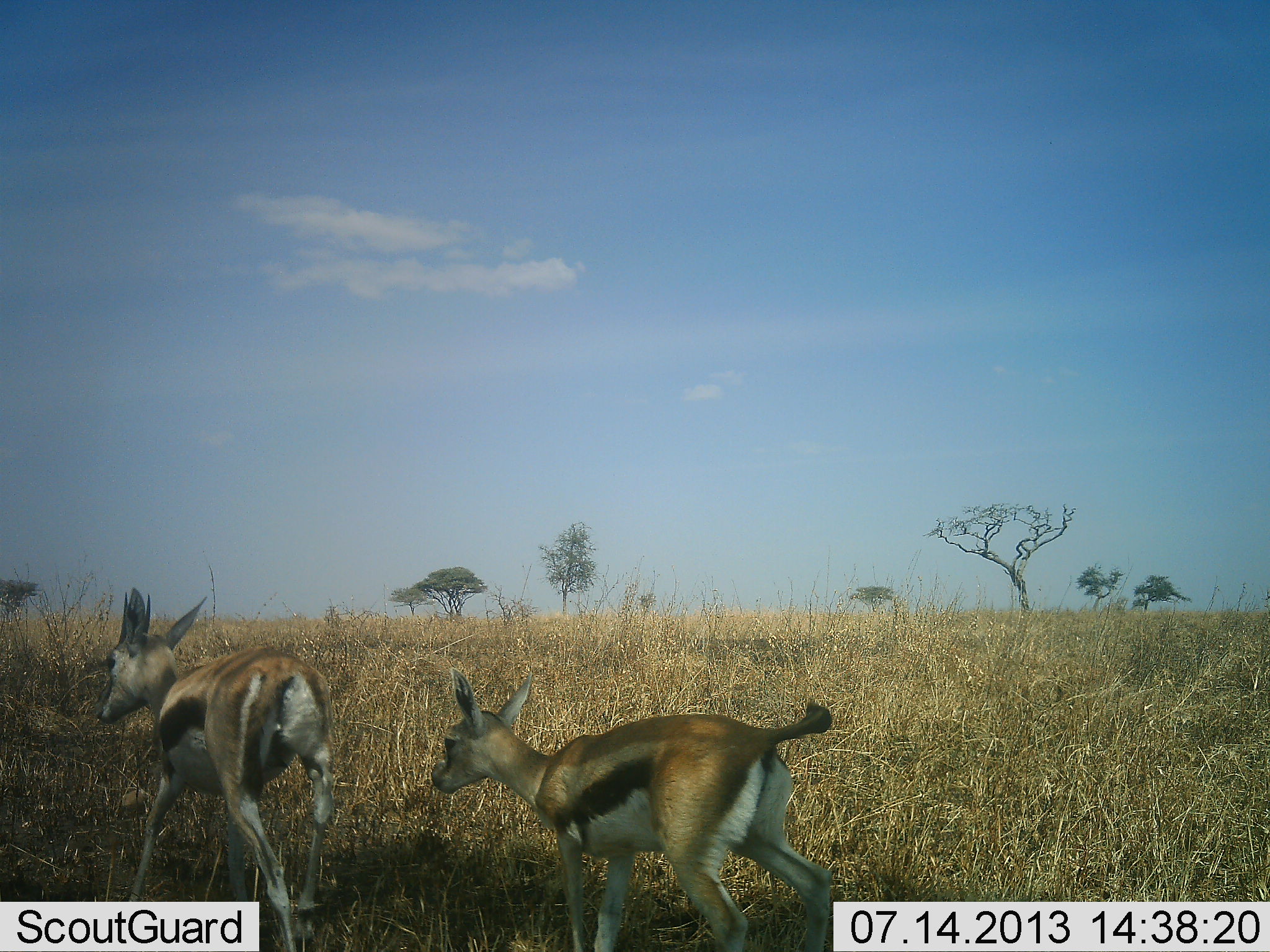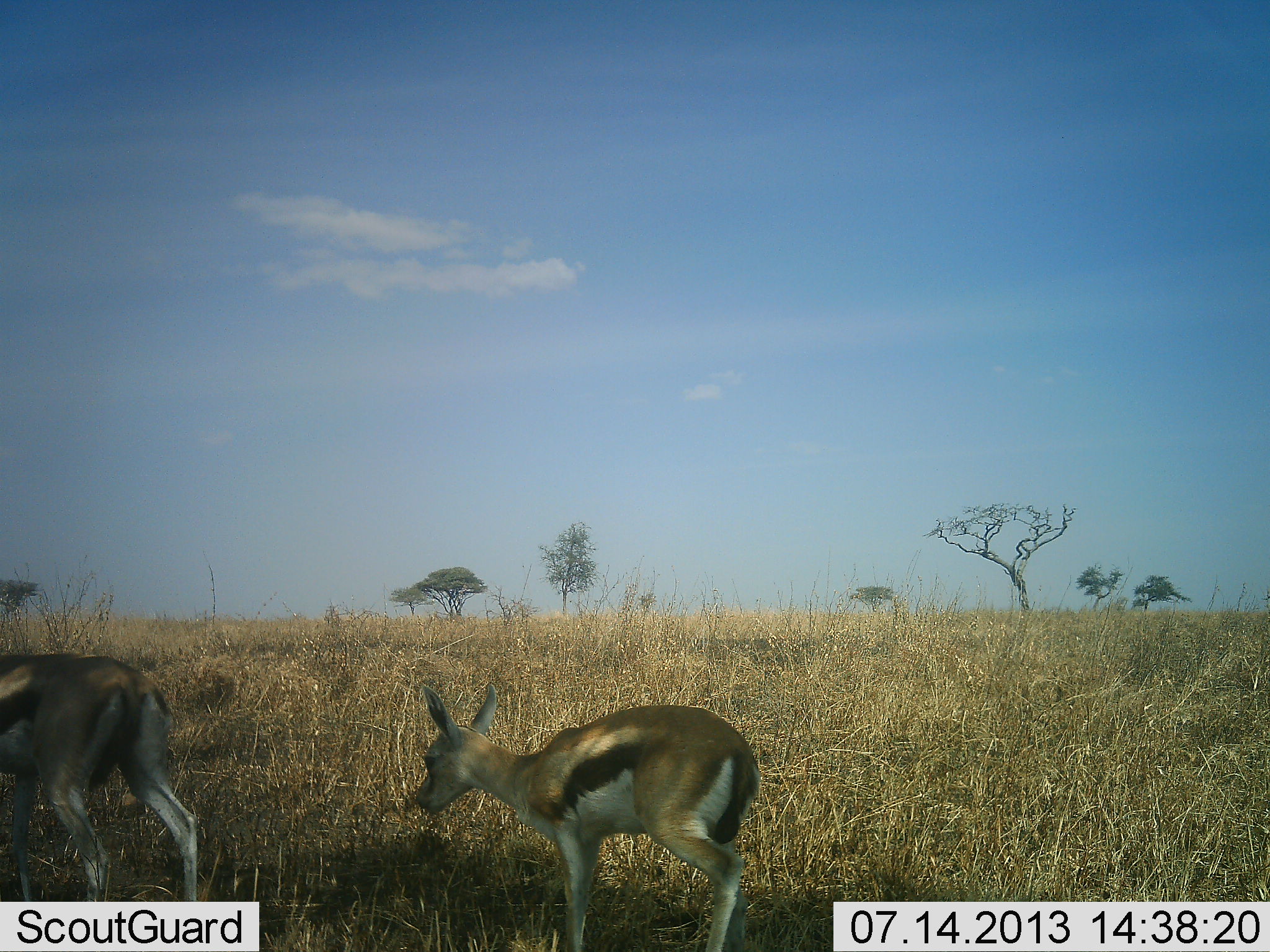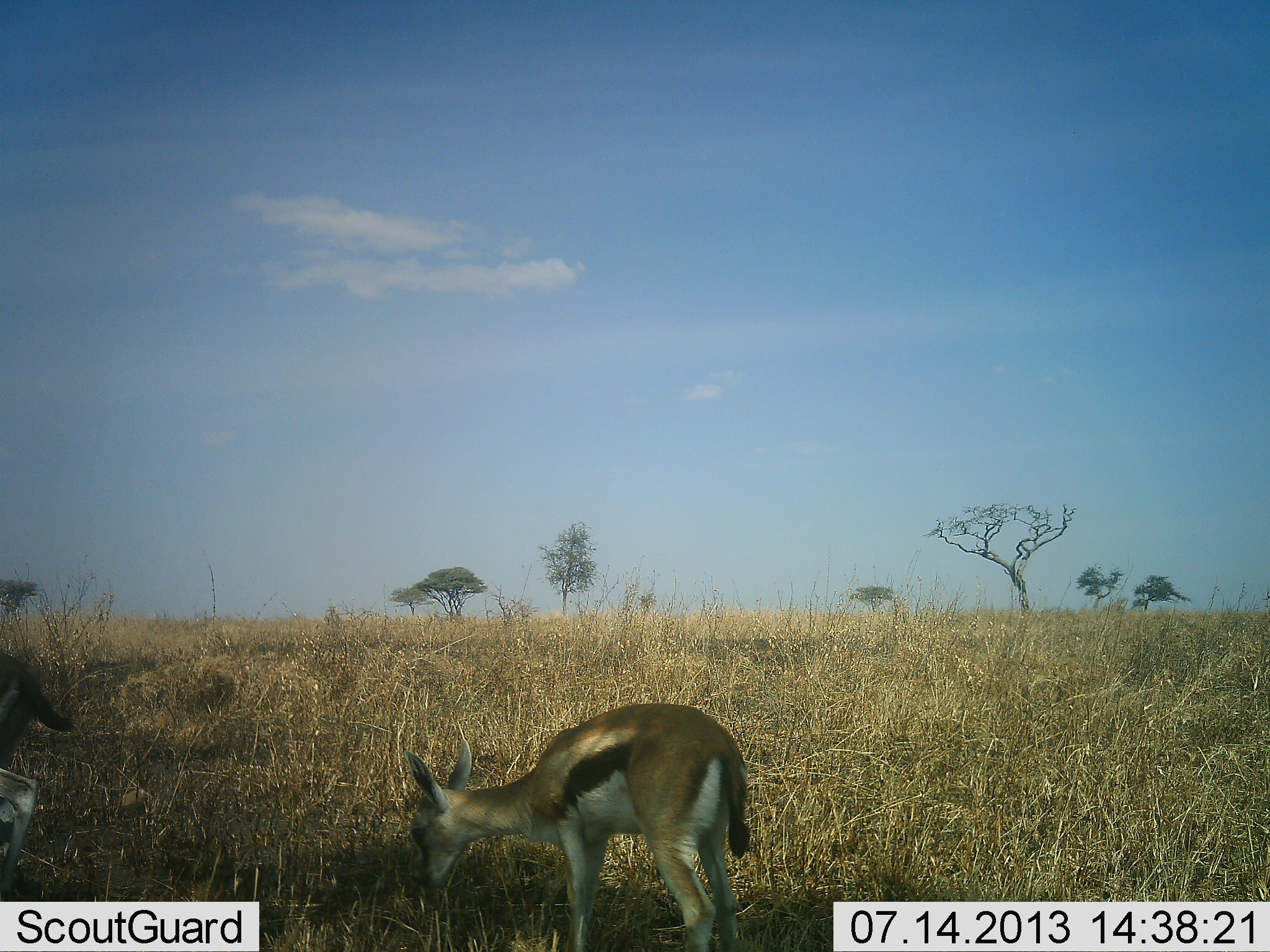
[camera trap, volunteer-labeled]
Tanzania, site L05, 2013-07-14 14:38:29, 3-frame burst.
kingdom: Animalia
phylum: Chordata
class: Mammalia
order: Artiodactyla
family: Bovidae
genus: Eudorcas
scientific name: Eudorcas thomsonii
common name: thomson's gazelle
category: gazellethomsons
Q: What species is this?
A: Gazellethomsons (thomson's gazelle) (Eudorcas thomsonii).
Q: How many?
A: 2.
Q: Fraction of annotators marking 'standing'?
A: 18%.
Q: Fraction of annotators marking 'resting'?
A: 0%.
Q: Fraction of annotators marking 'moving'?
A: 82%.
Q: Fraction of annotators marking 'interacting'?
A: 6%.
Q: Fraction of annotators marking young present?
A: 71%.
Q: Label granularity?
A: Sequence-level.